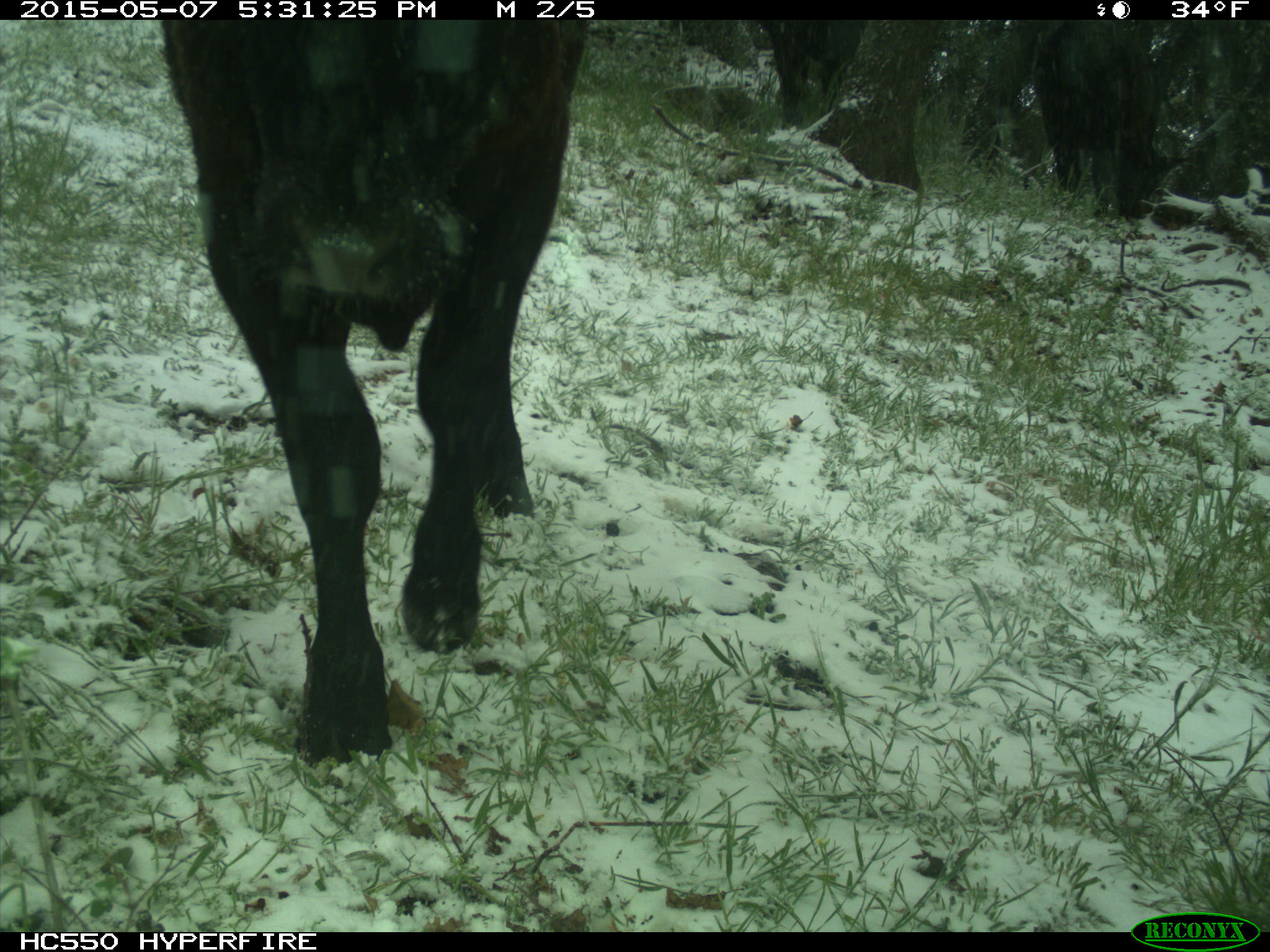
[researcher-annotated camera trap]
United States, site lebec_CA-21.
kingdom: Animalia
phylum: Chordata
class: Mammalia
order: Artiodactyla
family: Bovidae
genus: Bos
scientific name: Bos taurus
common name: domestic cow